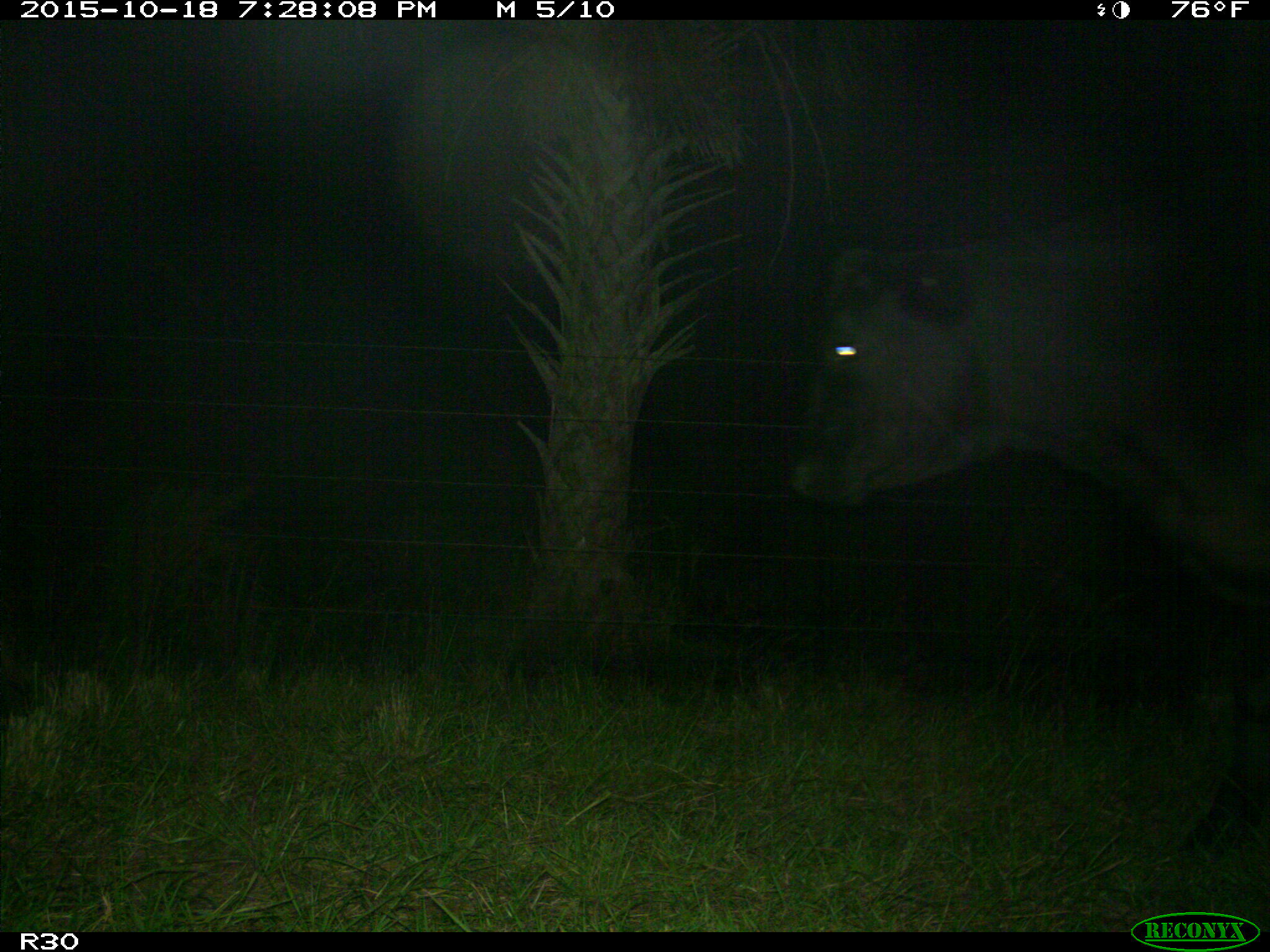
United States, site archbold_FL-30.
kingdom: Animalia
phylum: Chordata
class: Mammalia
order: Artiodactyla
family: Bovidae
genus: Bos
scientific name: Bos taurus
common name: domestic cow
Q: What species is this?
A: Bos taurus (domestic cow).